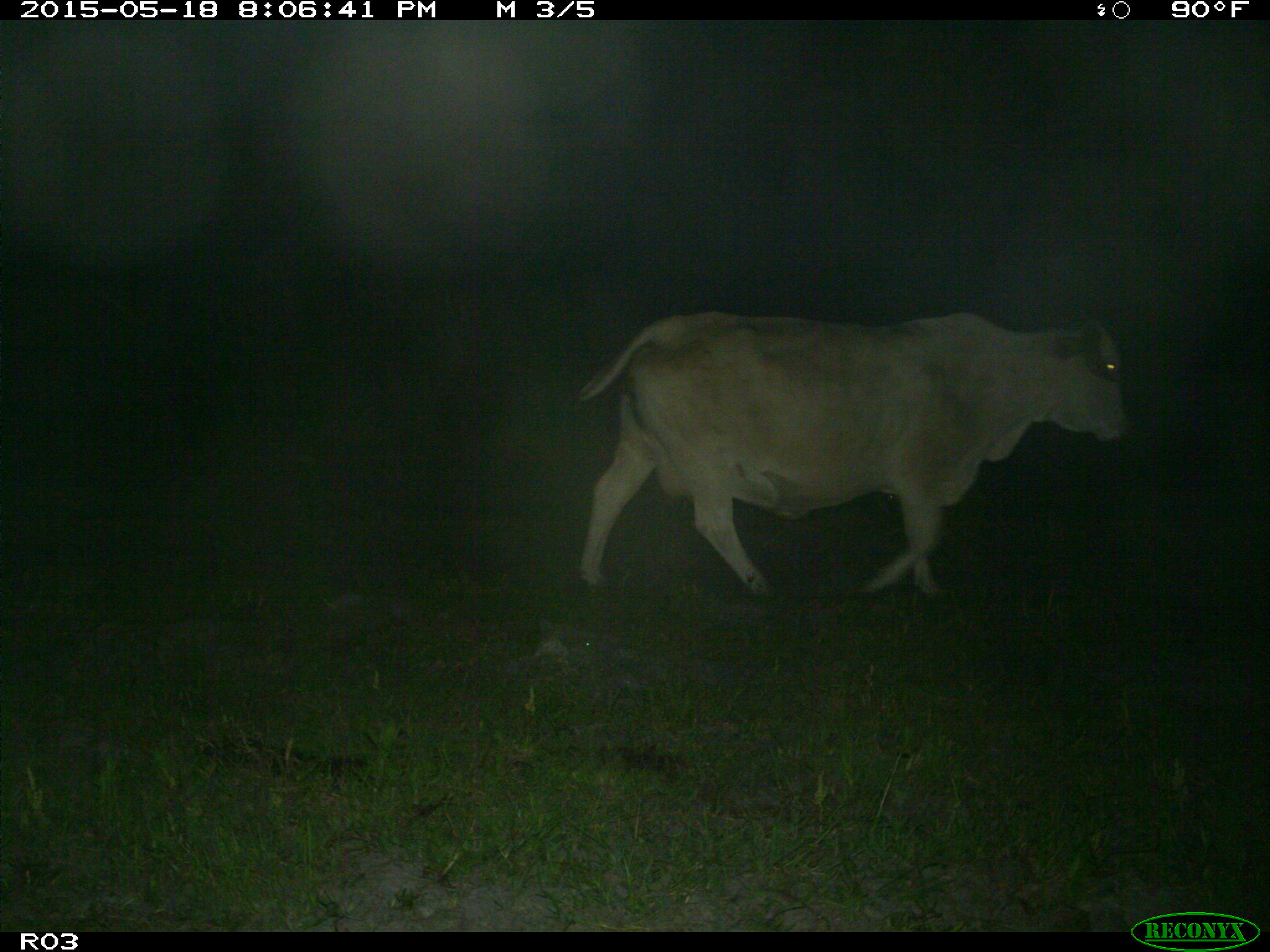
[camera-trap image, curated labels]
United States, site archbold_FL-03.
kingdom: Animalia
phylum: Chordata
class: Mammalia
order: Artiodactyla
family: Bovidae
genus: Bos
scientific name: Bos taurus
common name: domestic cow